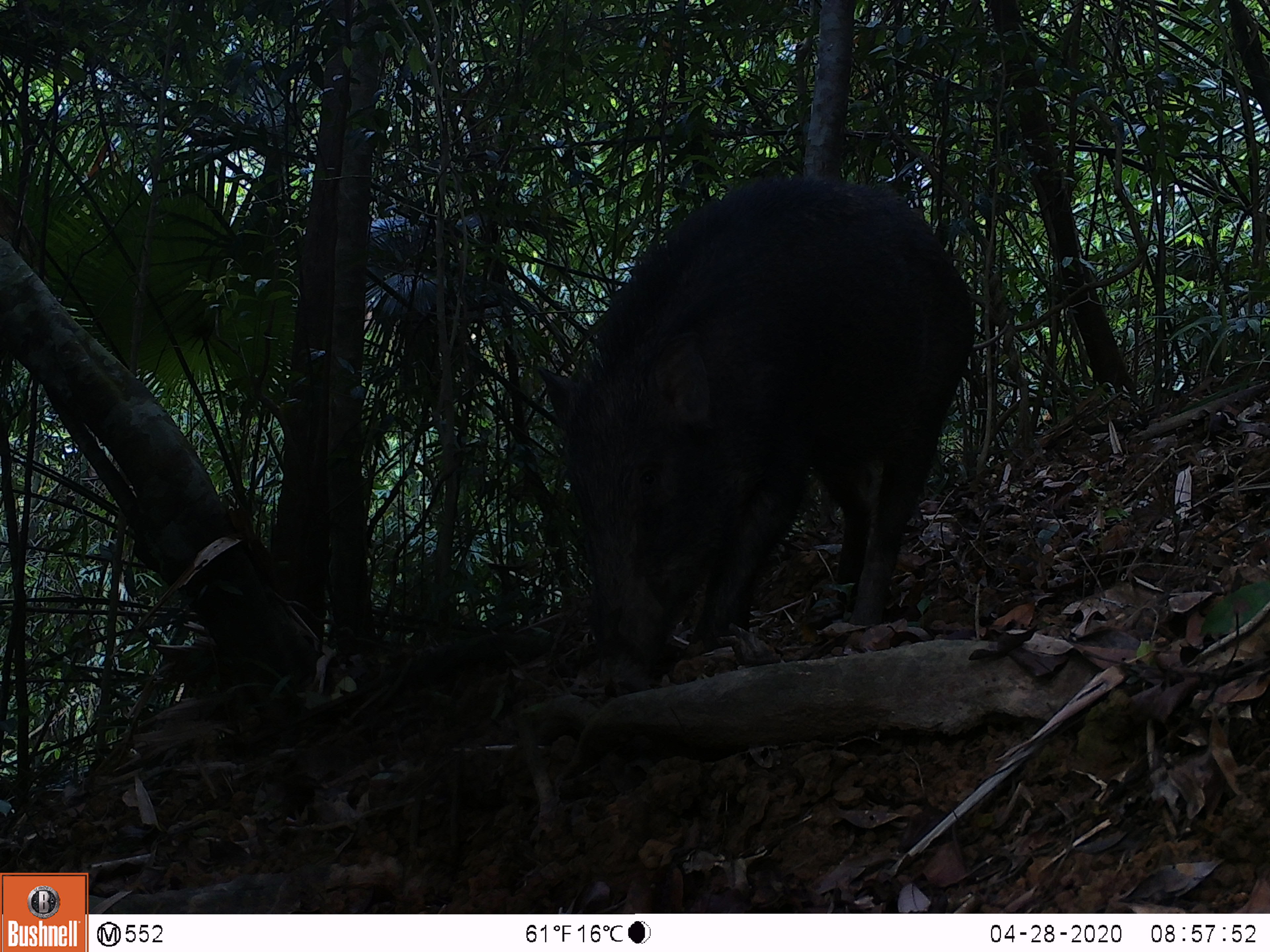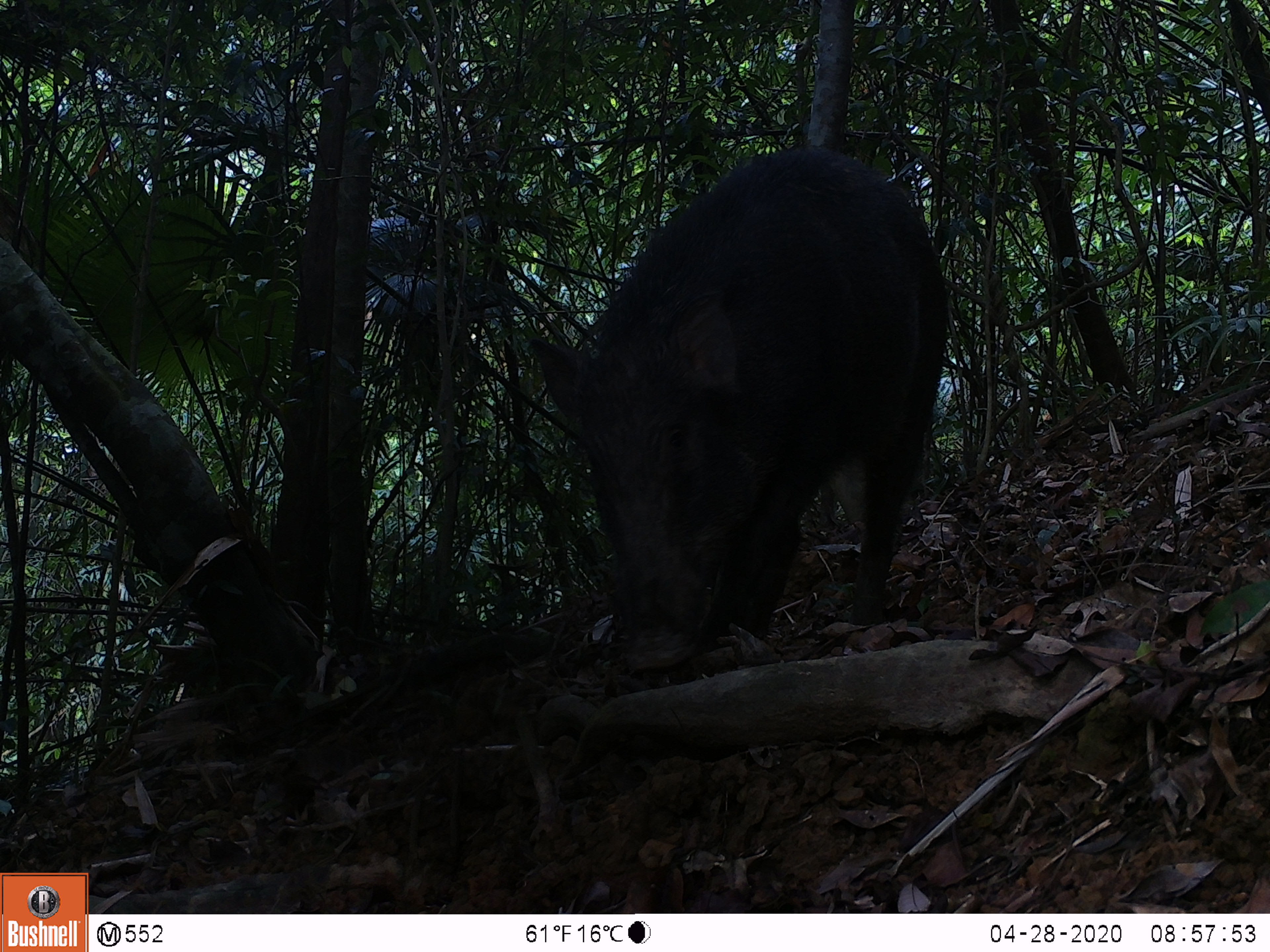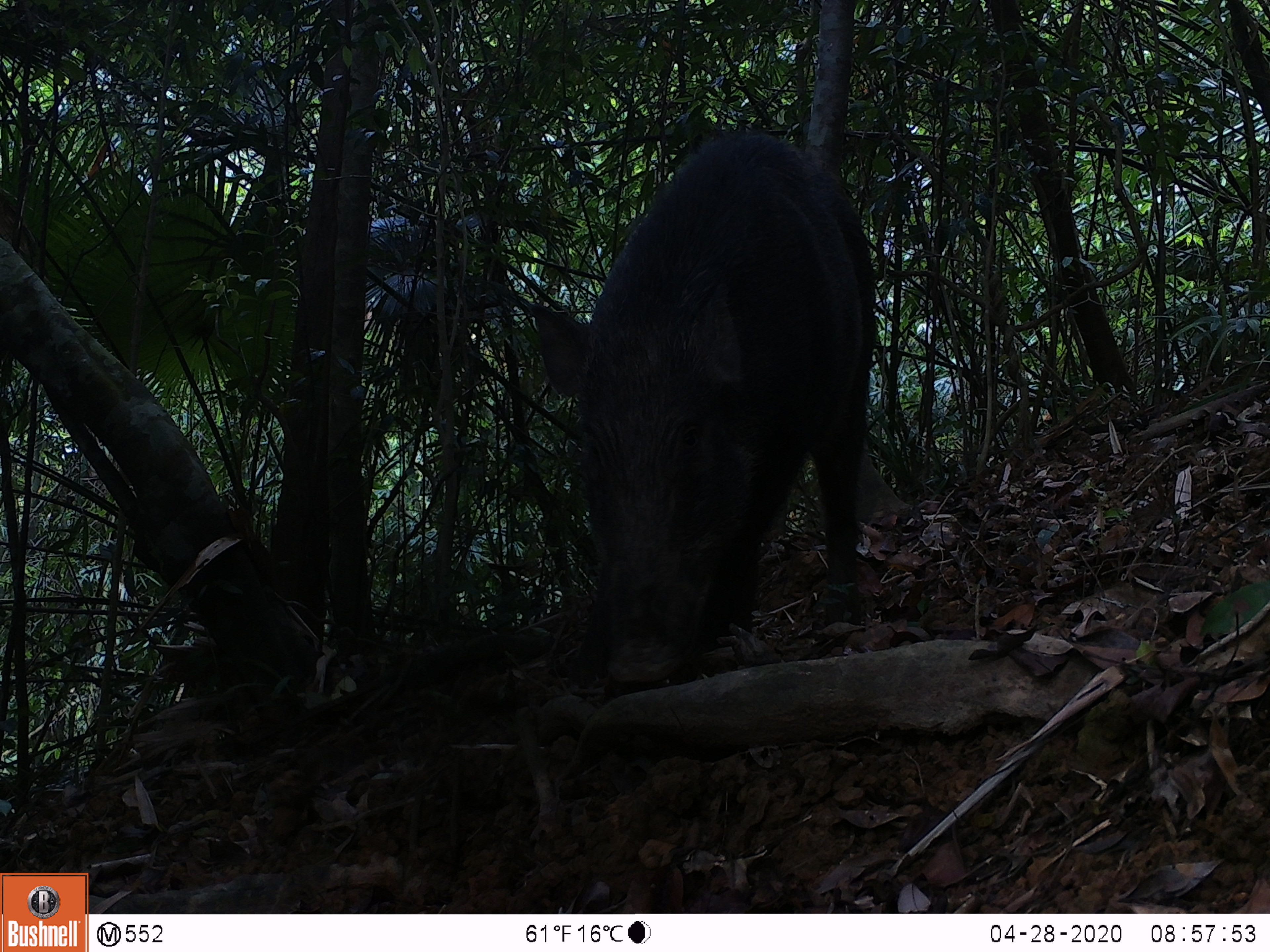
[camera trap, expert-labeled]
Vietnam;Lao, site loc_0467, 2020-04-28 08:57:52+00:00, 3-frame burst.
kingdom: Animalia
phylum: Chordata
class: Mammalia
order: Artiodactyla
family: Suidae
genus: Sus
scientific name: Sus scrofa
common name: eurasian wild pig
Eurasian wild pig (Sus scrofa). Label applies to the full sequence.